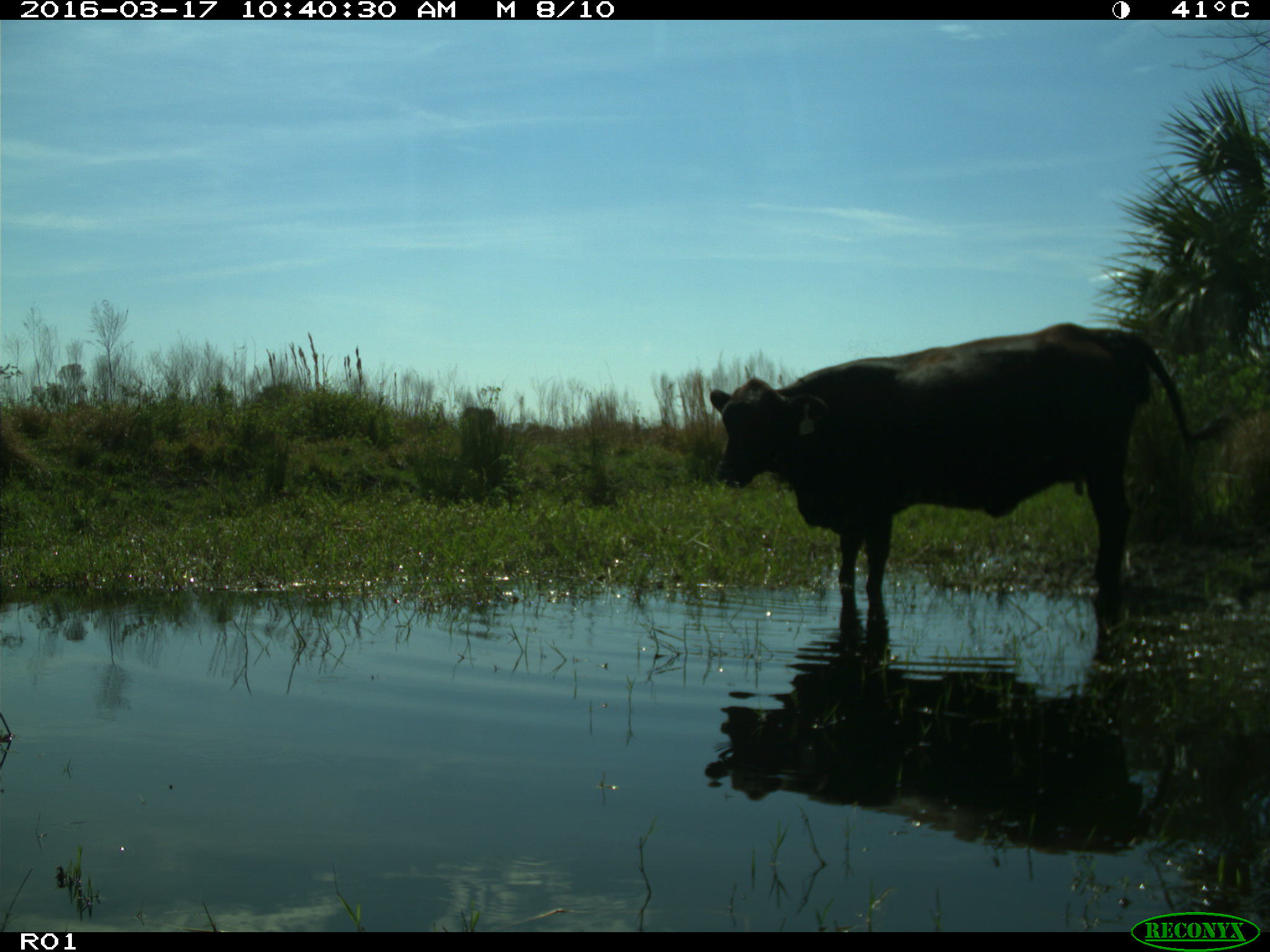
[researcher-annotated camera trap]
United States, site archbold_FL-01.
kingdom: Animalia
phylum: Chordata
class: Mammalia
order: Artiodactyla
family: Bovidae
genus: Bos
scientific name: Bos taurus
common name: domestic cow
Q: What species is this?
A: Bos taurus (domestic cow).